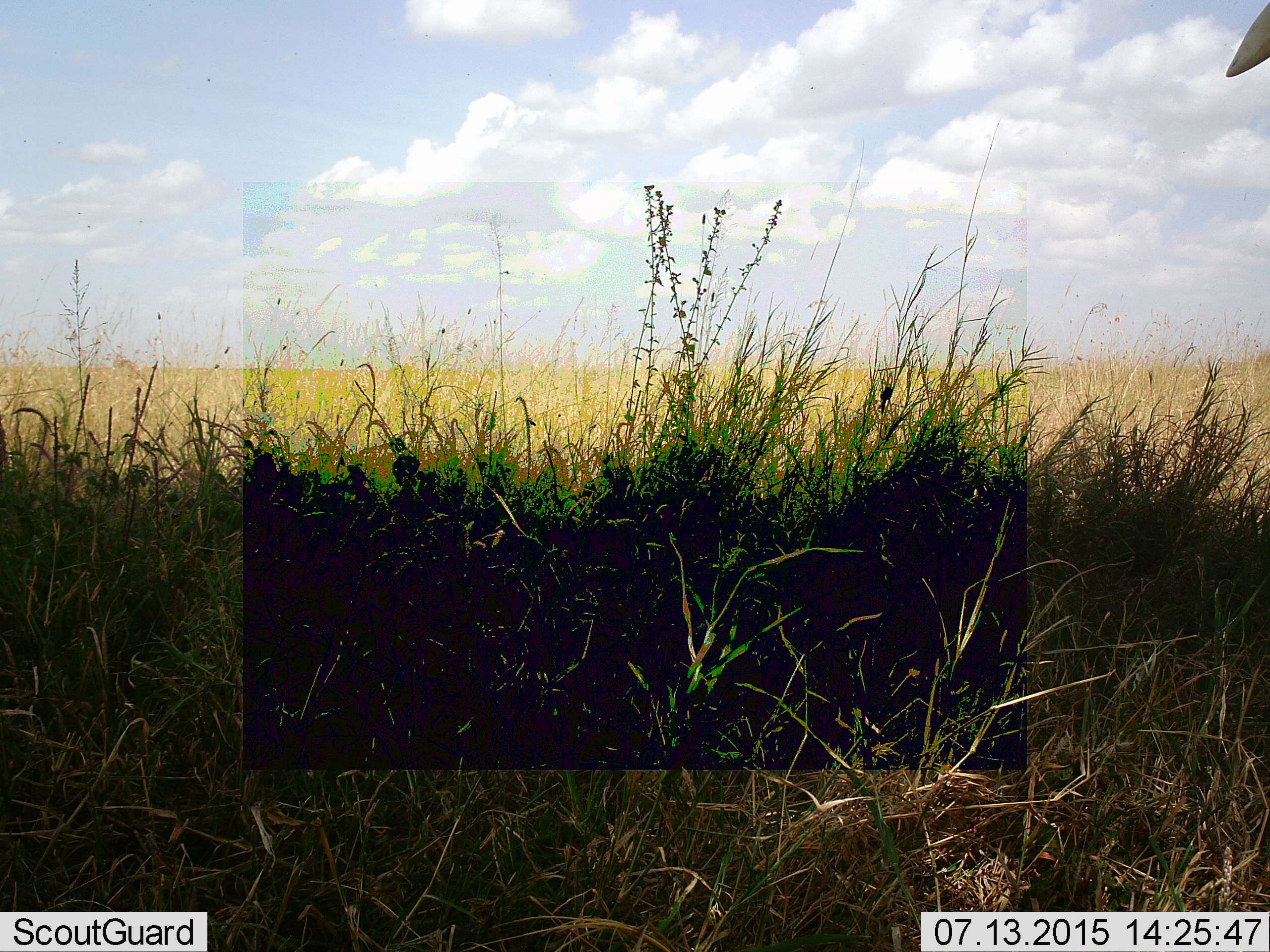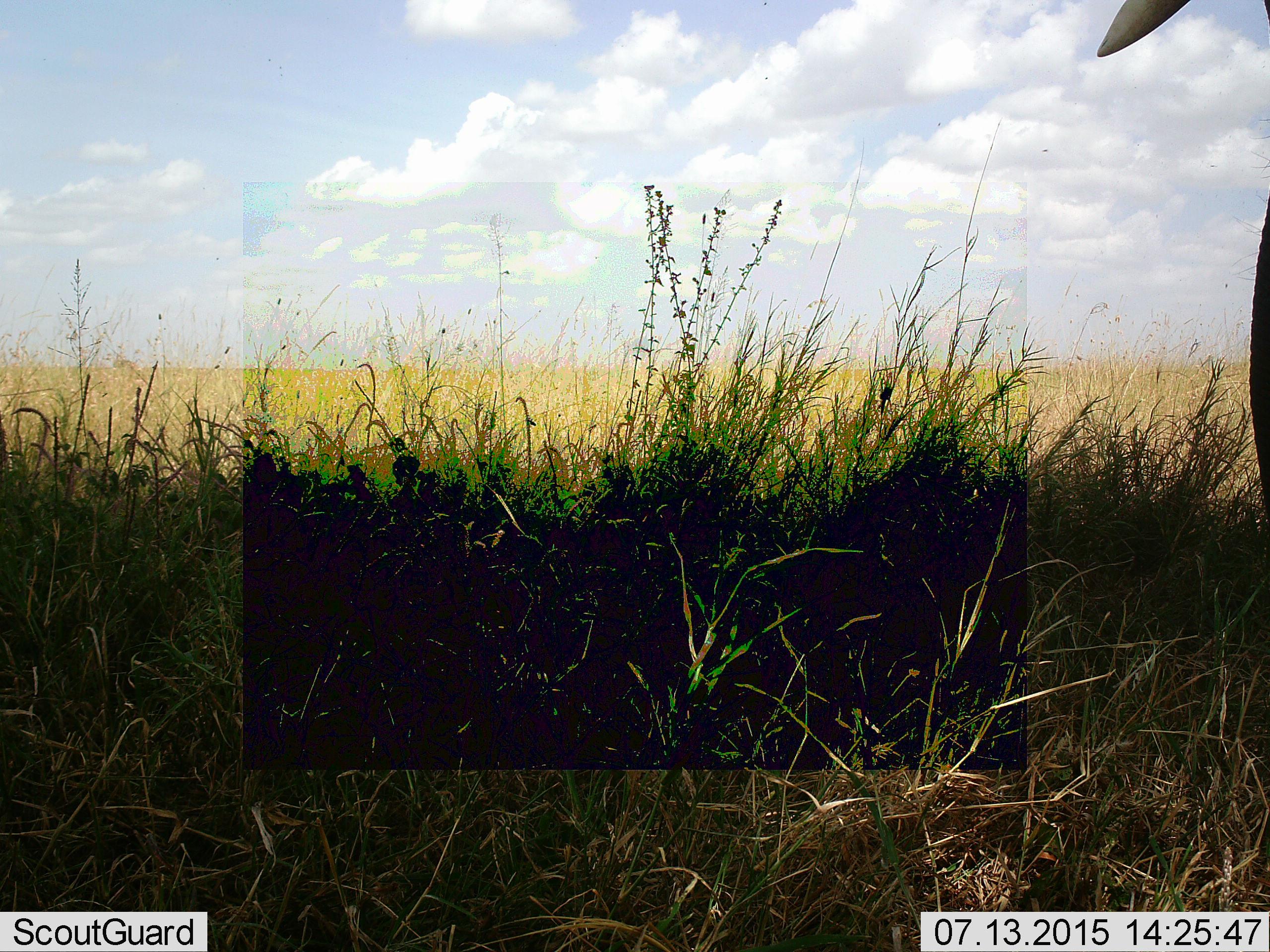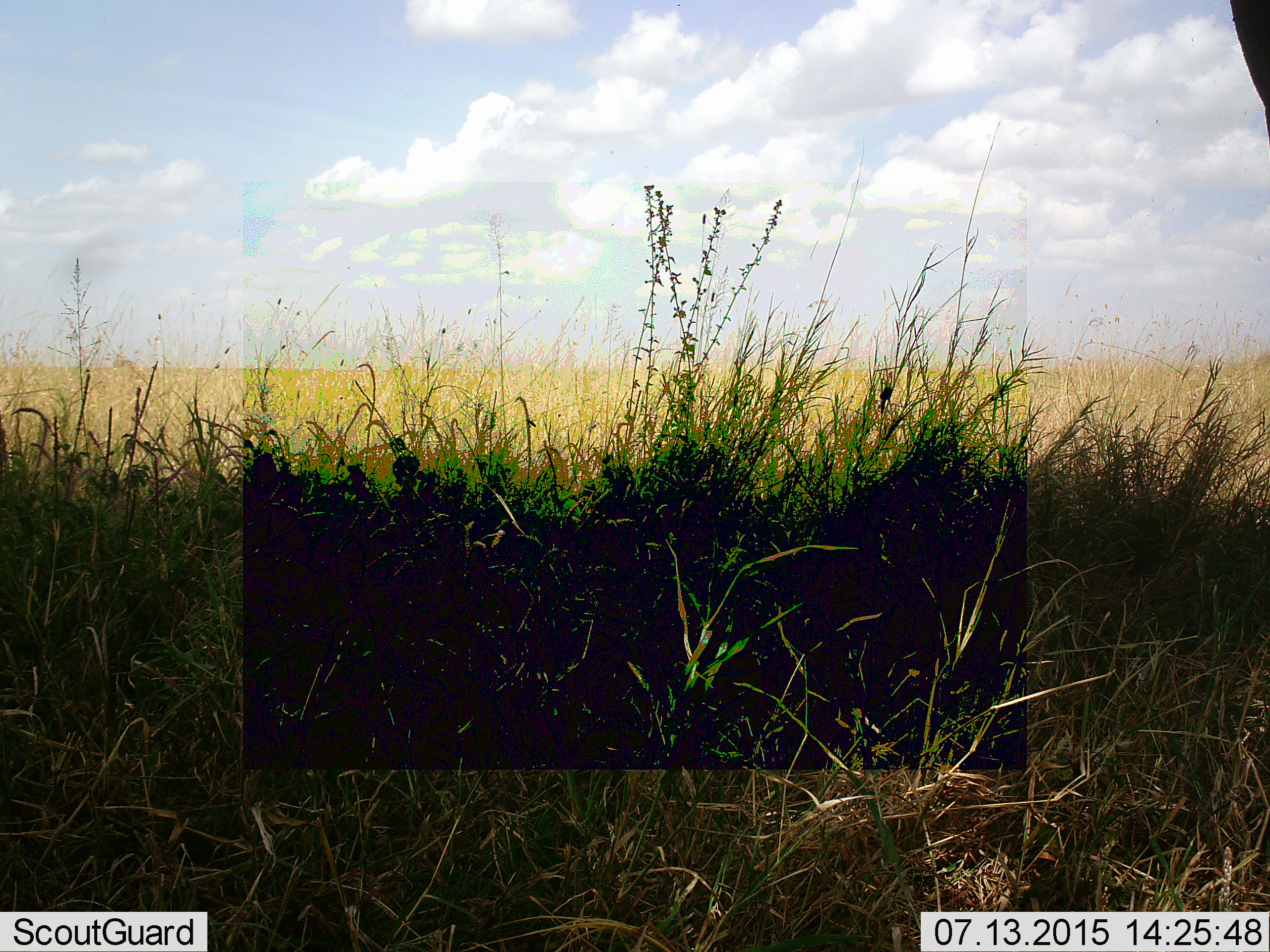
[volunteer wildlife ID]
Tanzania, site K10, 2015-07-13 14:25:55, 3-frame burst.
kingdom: Animalia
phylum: Chordata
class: Mammalia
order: Proboscidea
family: Elephantidae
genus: Loxodonta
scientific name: Loxodonta africana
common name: african bush elephant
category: elephant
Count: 1.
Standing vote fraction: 40%.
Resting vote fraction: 0%.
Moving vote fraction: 60%.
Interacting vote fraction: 0%.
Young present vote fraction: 0%.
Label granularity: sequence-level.